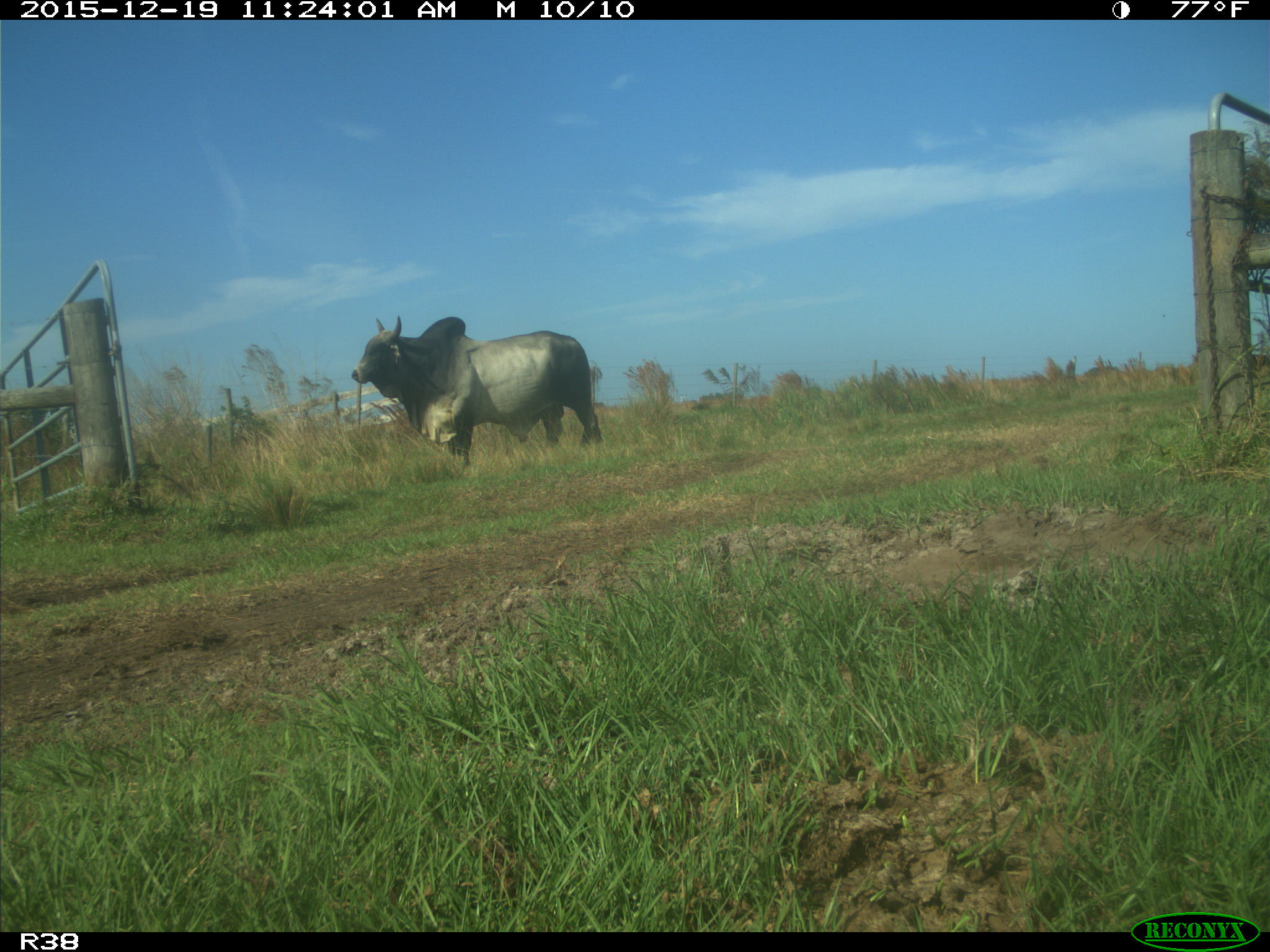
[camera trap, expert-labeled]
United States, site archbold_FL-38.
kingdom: Animalia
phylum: Chordata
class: Mammalia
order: Artiodactyla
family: Bovidae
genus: Bos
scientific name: Bos taurus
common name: domestic cow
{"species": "Bos taurus (domestic cow)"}